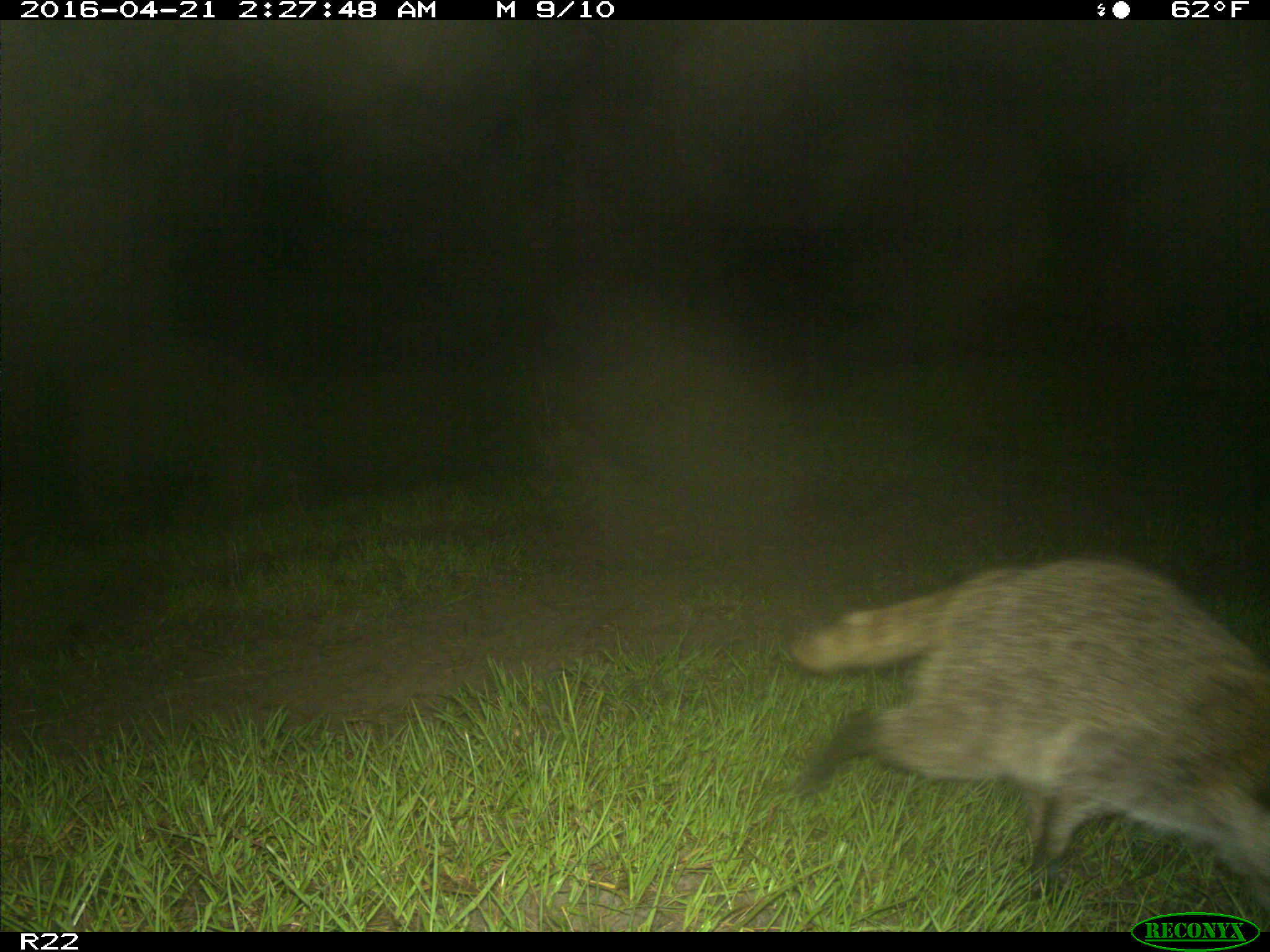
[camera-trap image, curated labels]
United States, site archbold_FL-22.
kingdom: Animalia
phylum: Chordata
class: Mammalia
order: Carnivora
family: Procyonidae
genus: Procyon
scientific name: Procyon lotor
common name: common raccoon